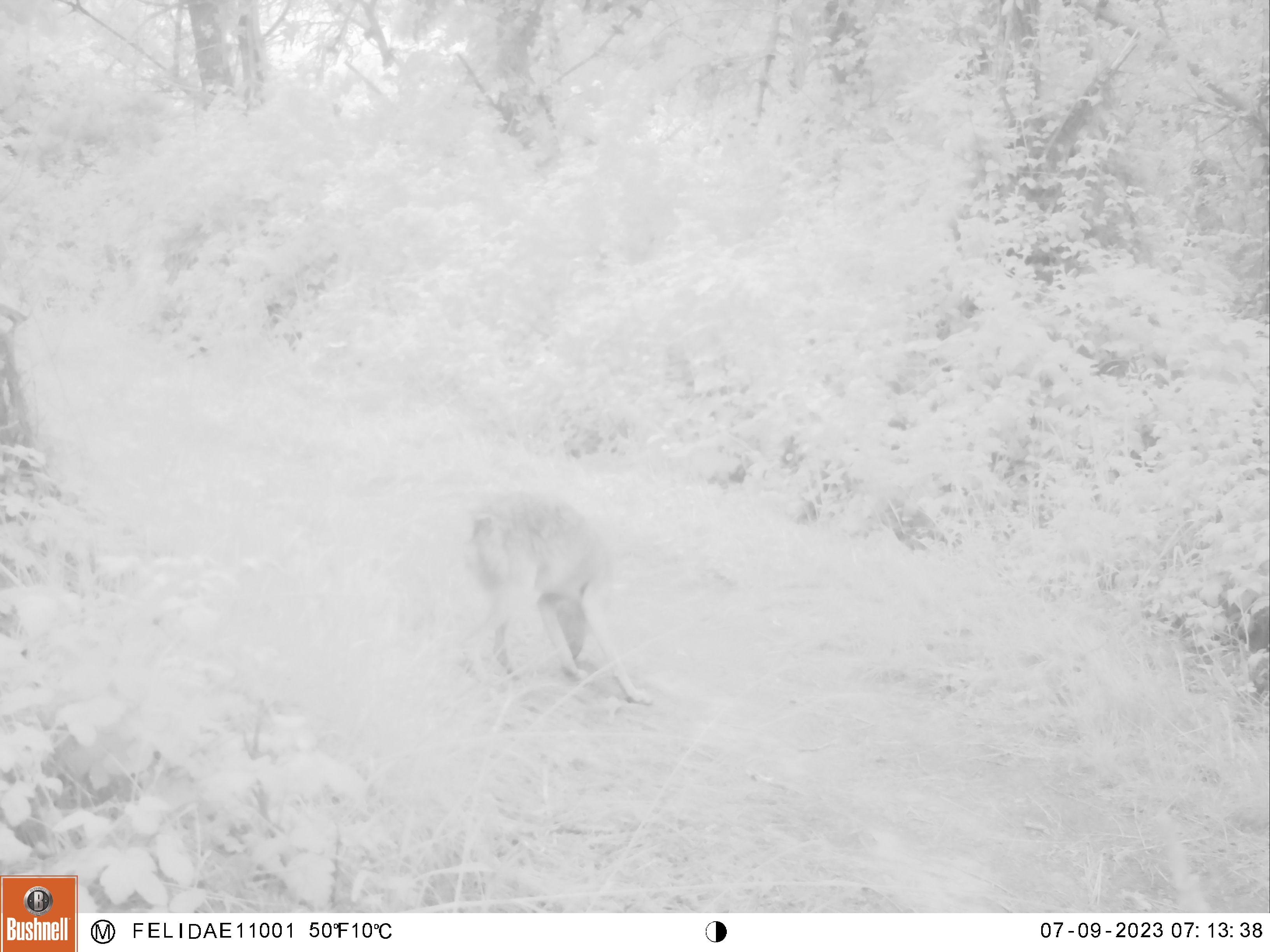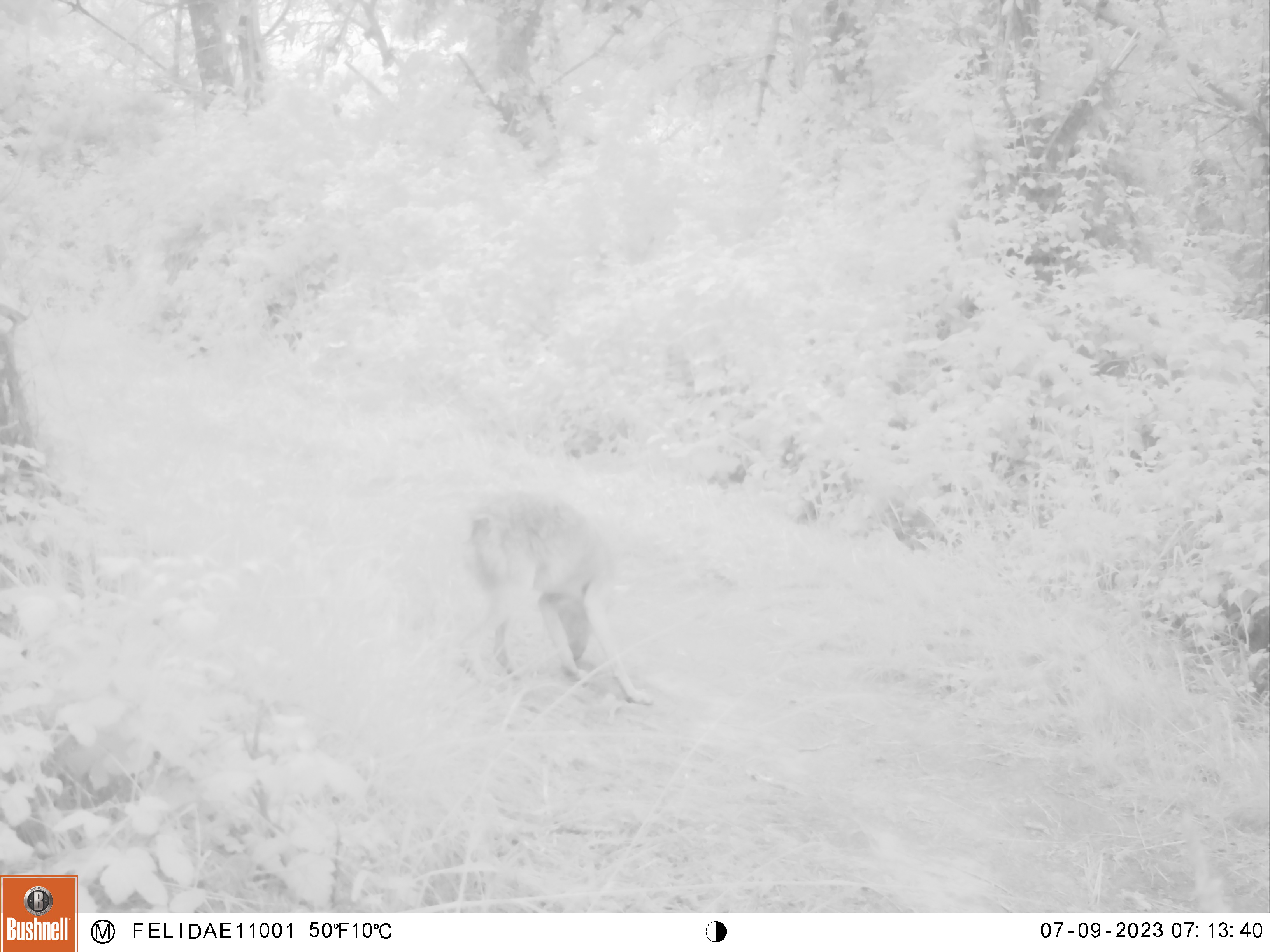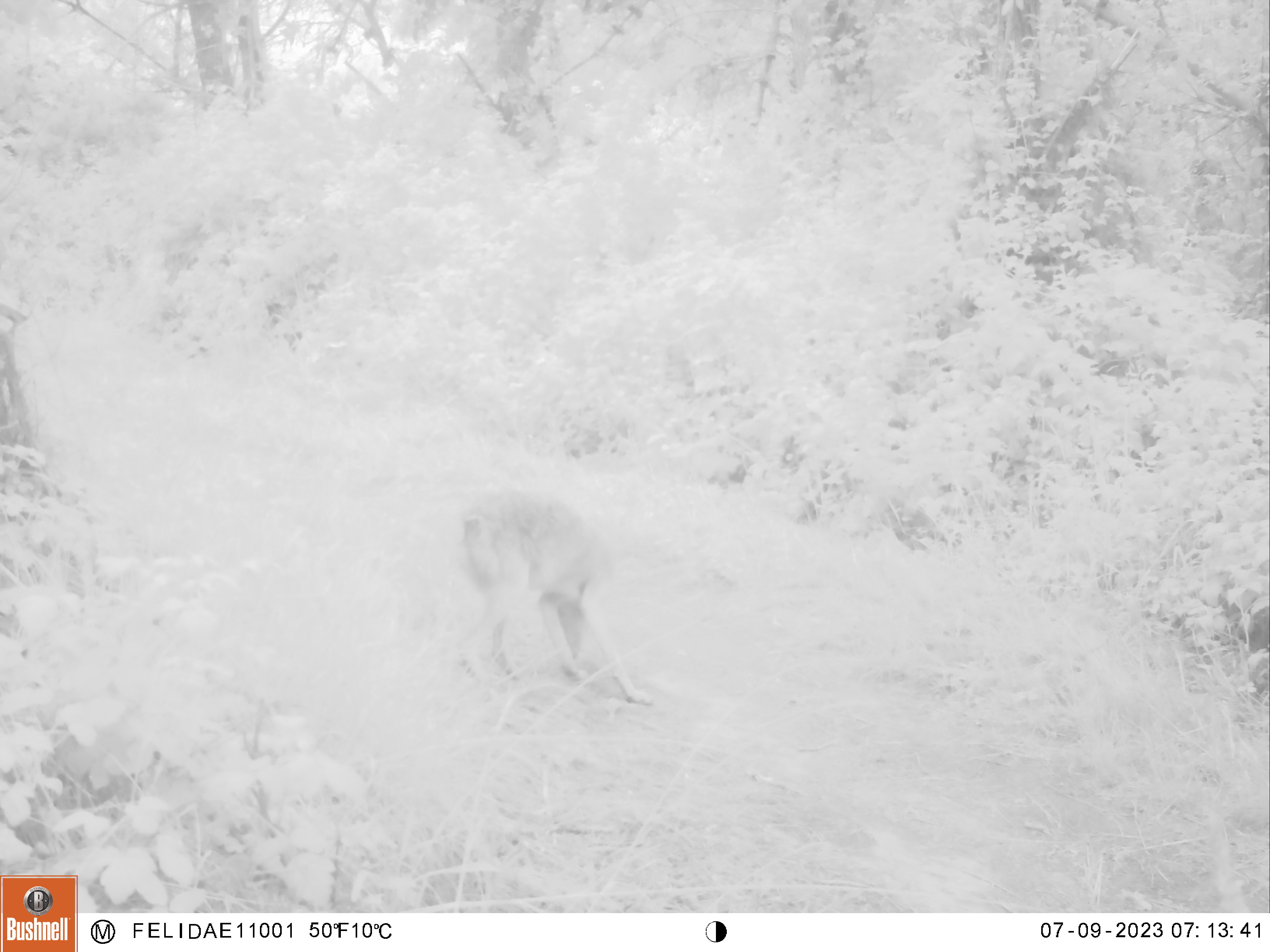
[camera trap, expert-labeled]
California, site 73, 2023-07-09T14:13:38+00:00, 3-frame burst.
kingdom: Animalia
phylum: Chordata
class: Mammalia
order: Carnivora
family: Canidae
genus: Canis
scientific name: Canis latrans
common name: coyote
Coyote (Canis latrans).